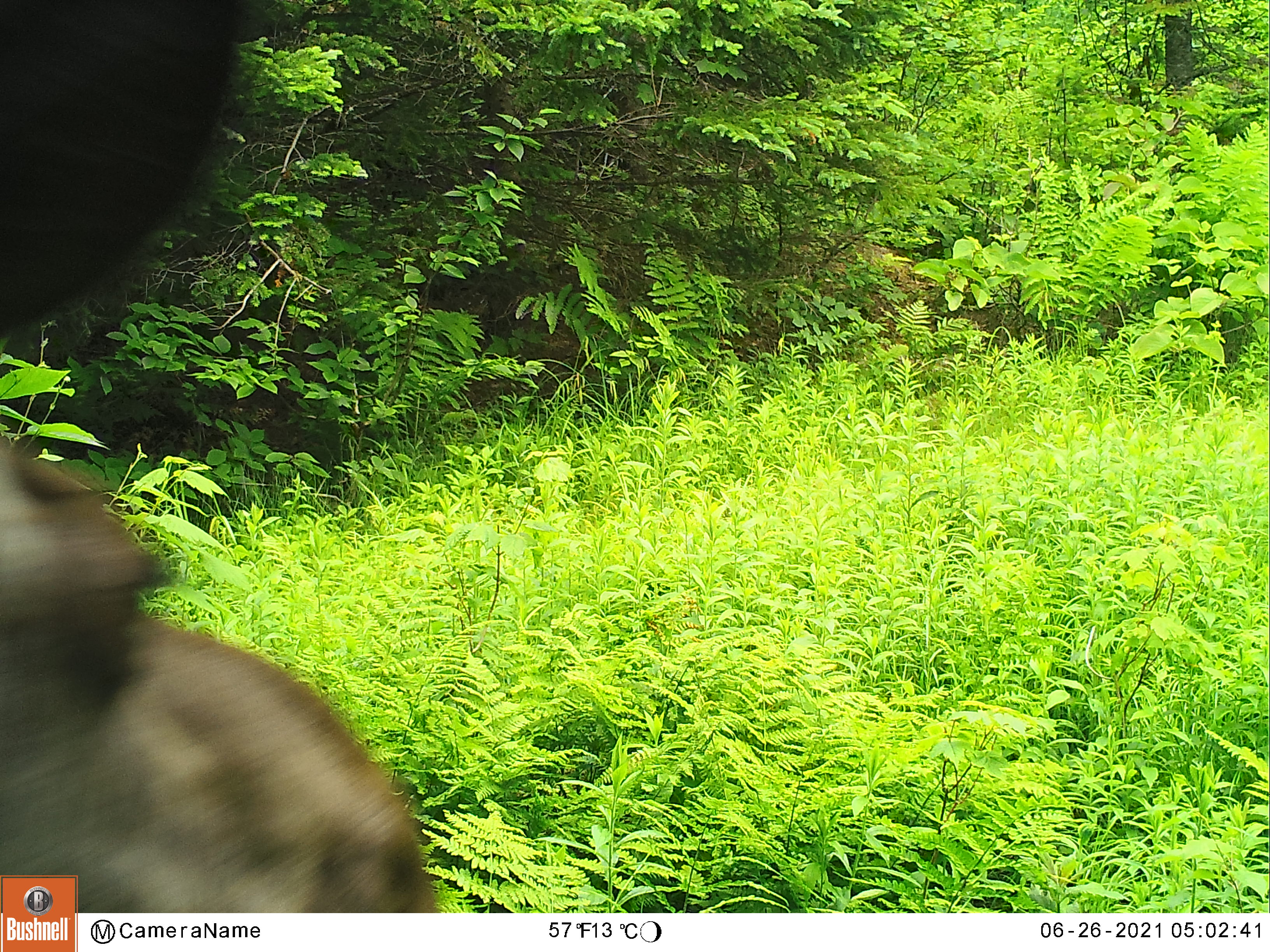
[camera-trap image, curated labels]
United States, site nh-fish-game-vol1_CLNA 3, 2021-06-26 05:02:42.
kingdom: Animalia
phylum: Chordata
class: Mammalia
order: Artiodactyla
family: Cervidae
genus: Alces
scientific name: Alces alces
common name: moose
Moose (Alces alces).